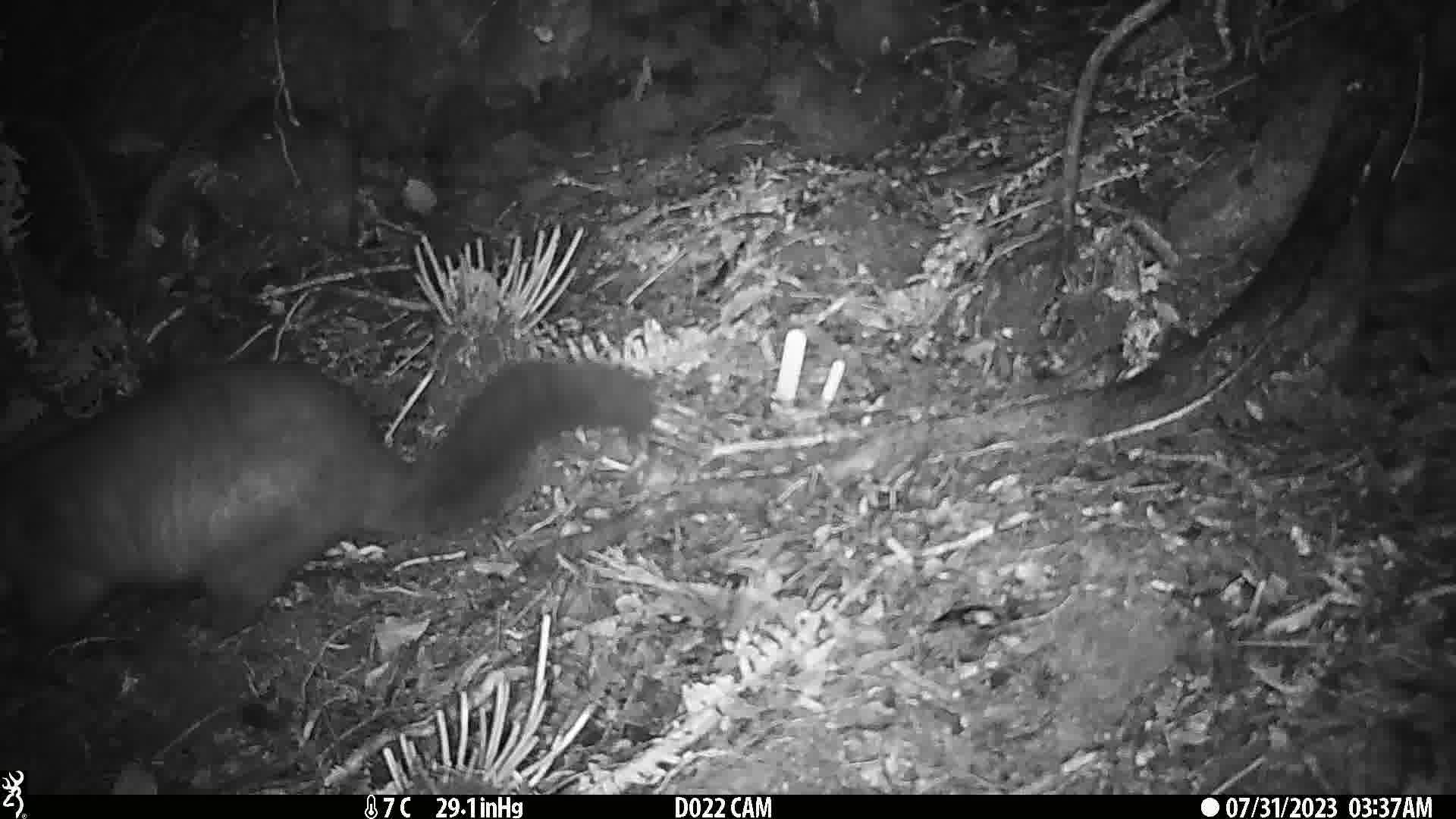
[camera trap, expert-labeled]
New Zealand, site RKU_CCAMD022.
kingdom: Animalia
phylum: Chordata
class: Mammalia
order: Diprotodontia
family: Phalangeridae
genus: Trichosurus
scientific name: Trichosurus vulpecula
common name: common brushtail possum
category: possum